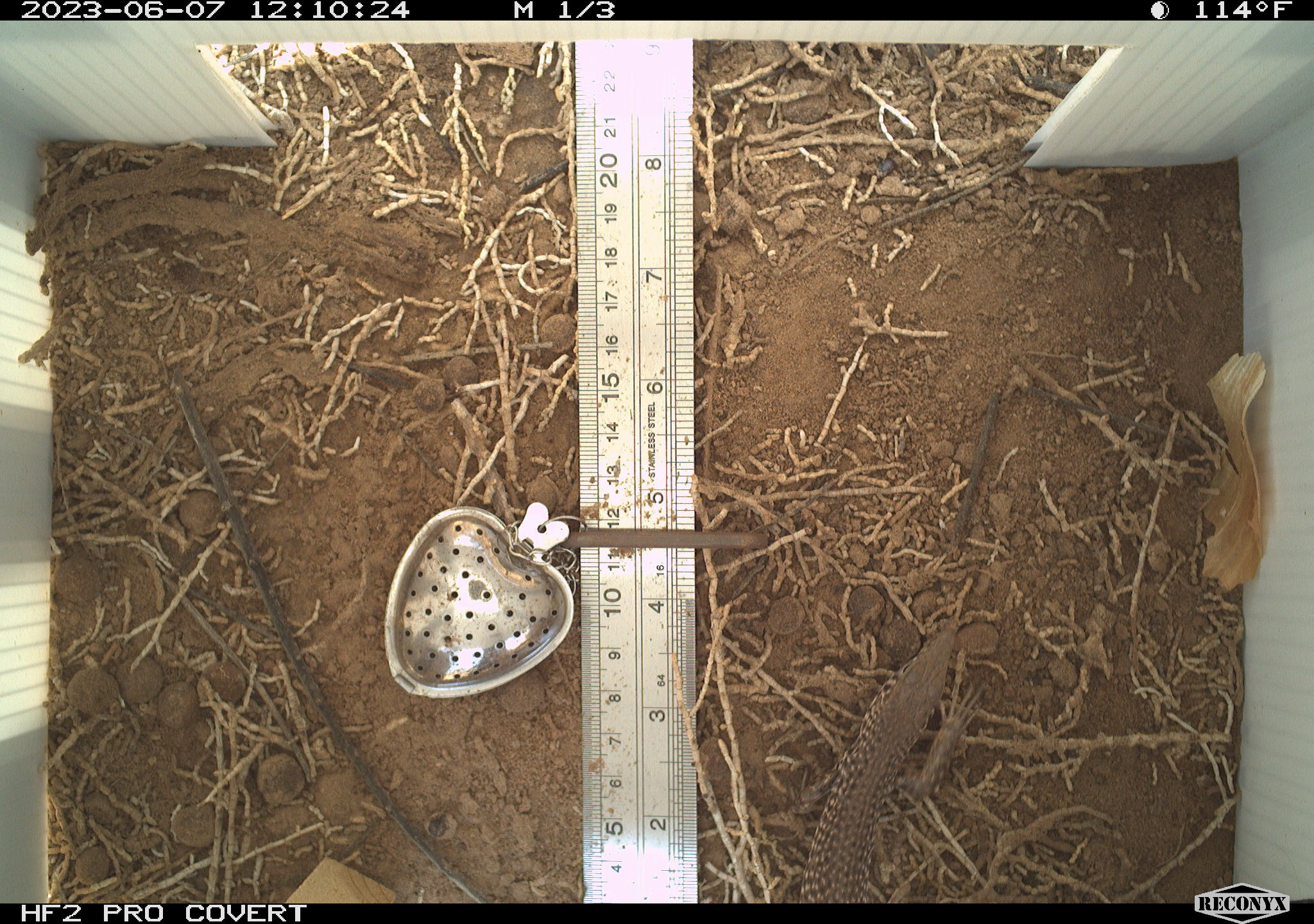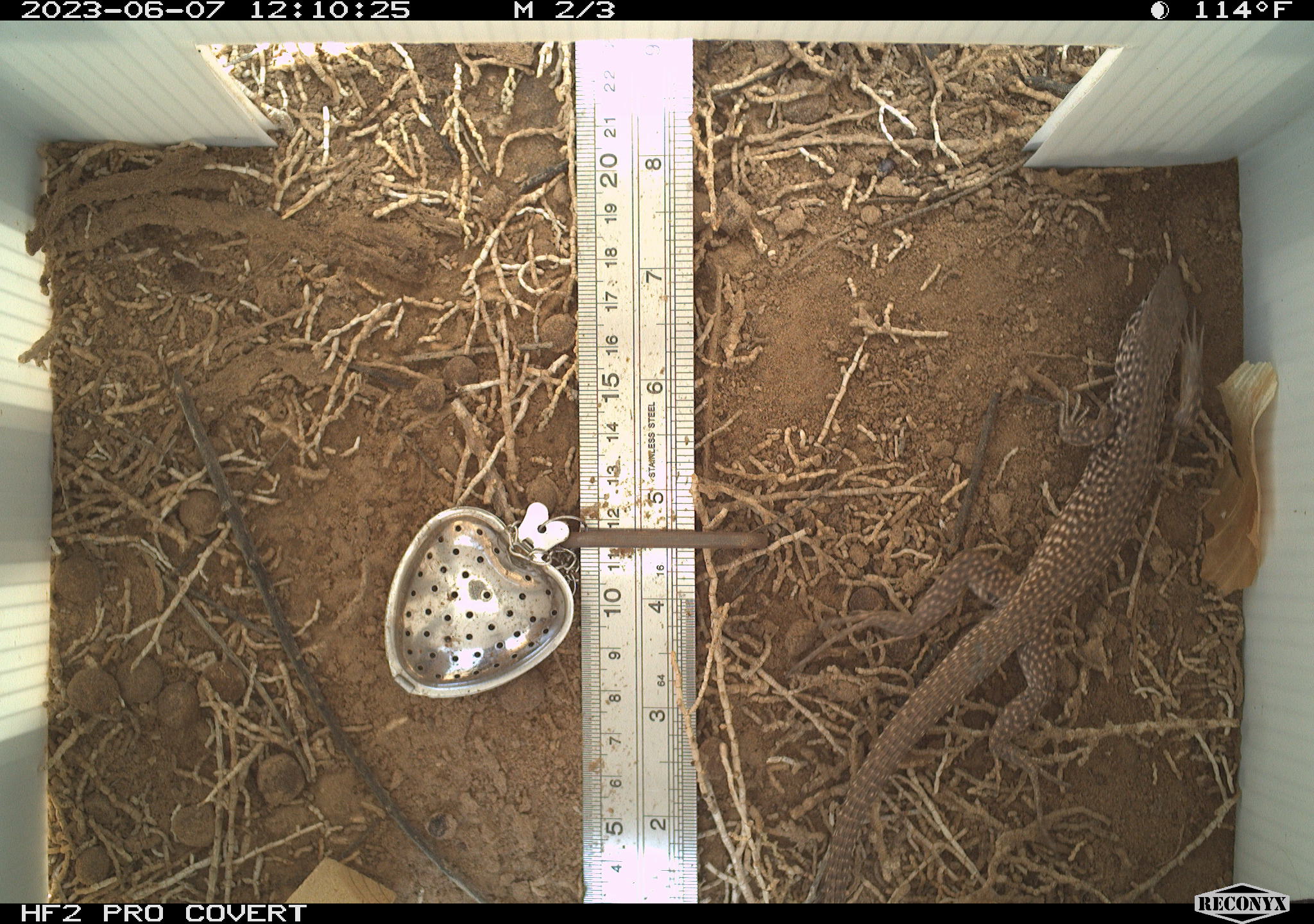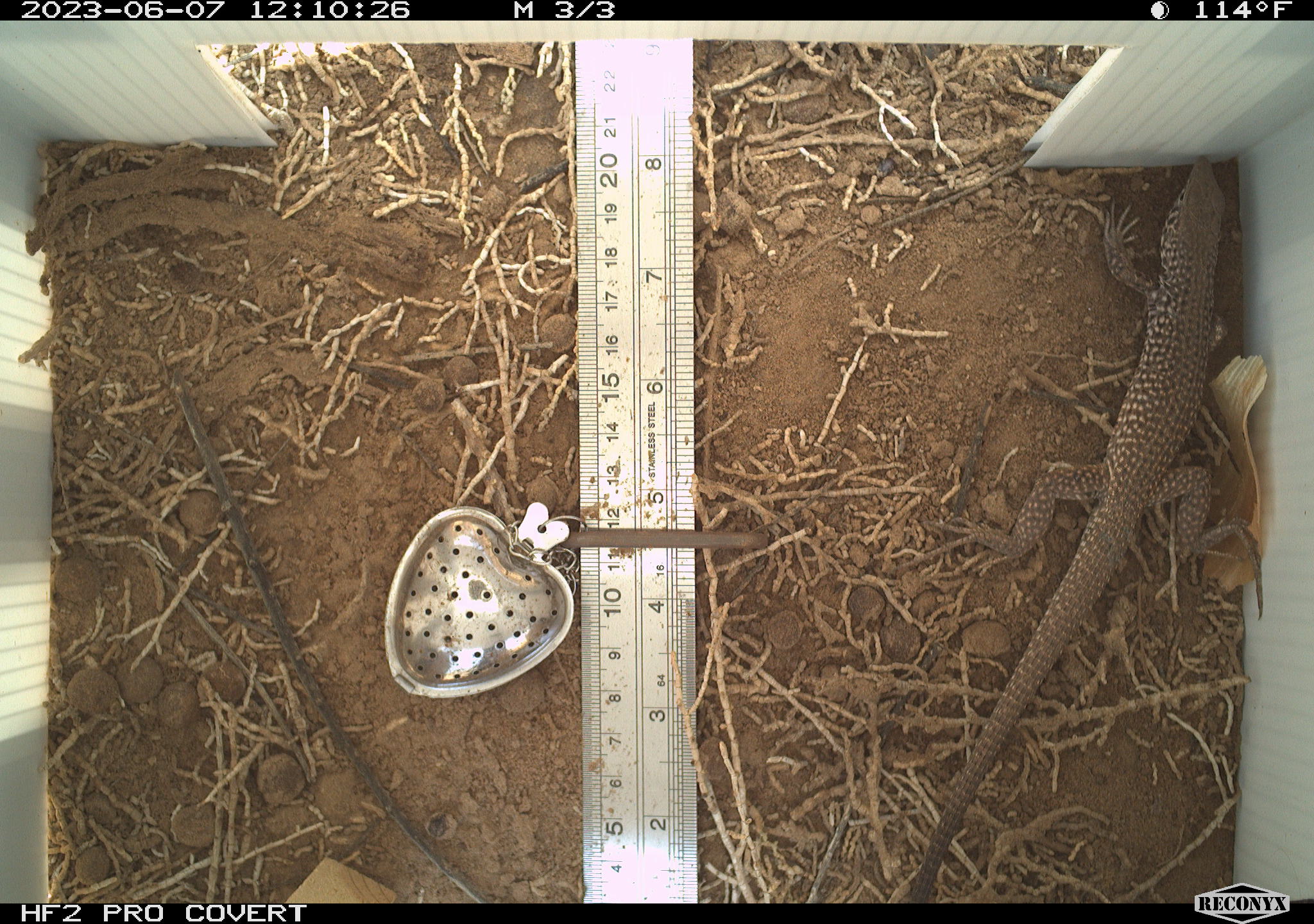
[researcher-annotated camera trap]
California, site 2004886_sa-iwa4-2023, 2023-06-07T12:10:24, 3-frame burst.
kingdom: Animalia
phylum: Chordata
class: Reptilia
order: Squamata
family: Teiidae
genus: Aspidoscelis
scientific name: Aspidoscelis tigris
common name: western whiptail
Western whiptail (Aspidoscelis tigris).